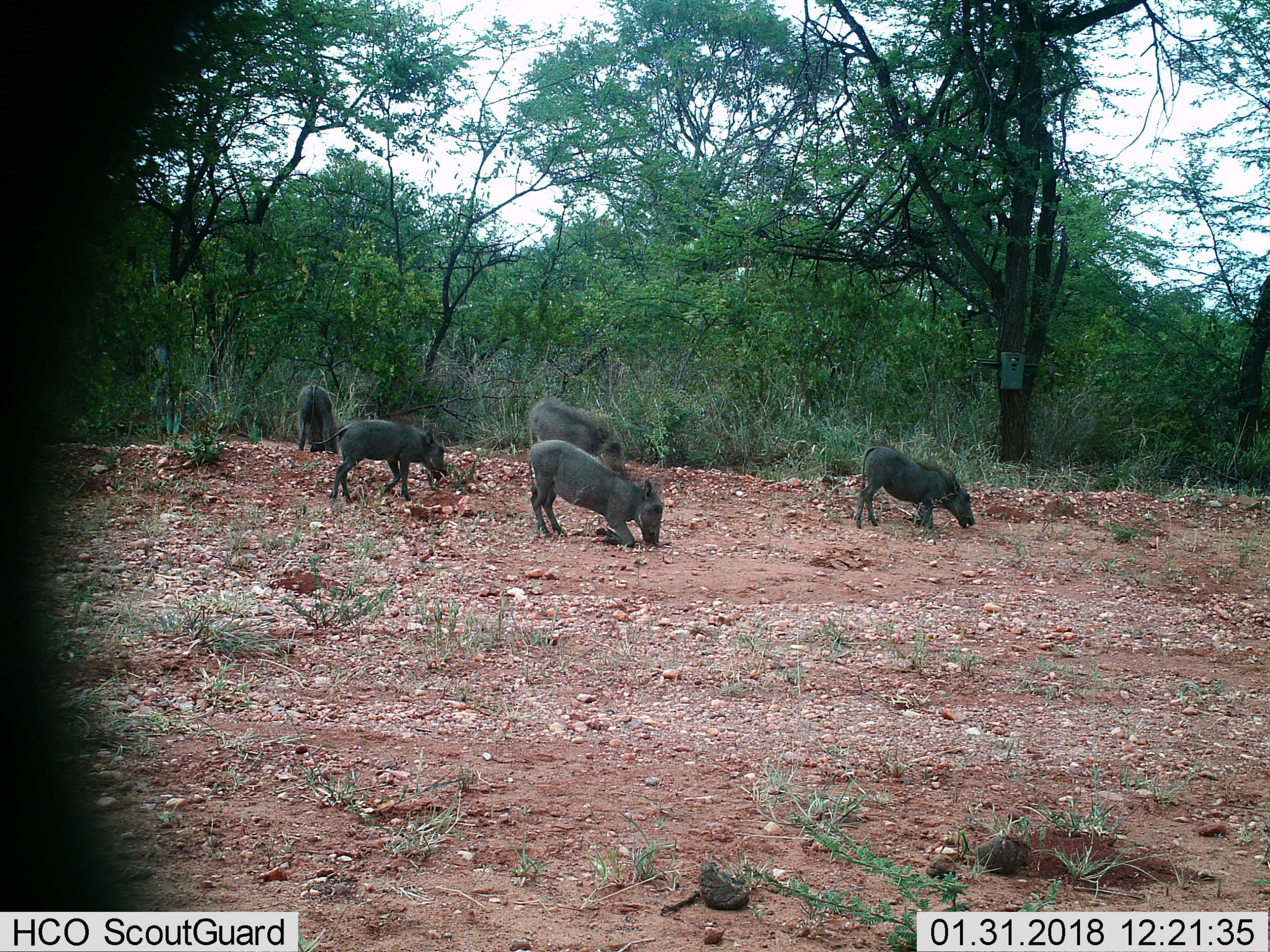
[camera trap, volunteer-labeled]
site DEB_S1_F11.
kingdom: Animalia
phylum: Chordata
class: Mammalia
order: Artiodactyla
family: Suidae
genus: Phacochoerus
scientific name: Phacochoerus africanus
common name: warthog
Warthog (Phacochoerus africanus), count 5. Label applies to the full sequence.